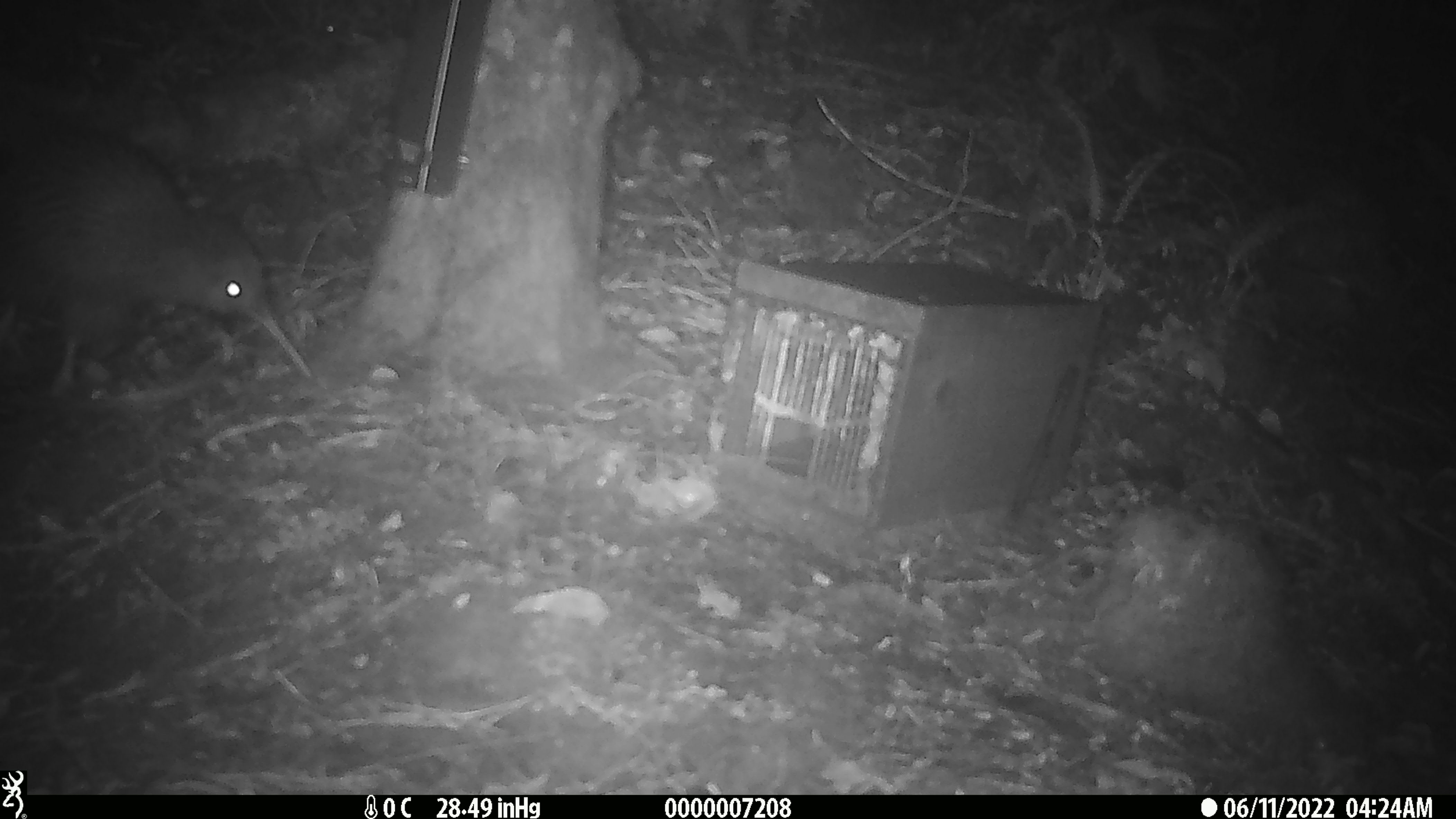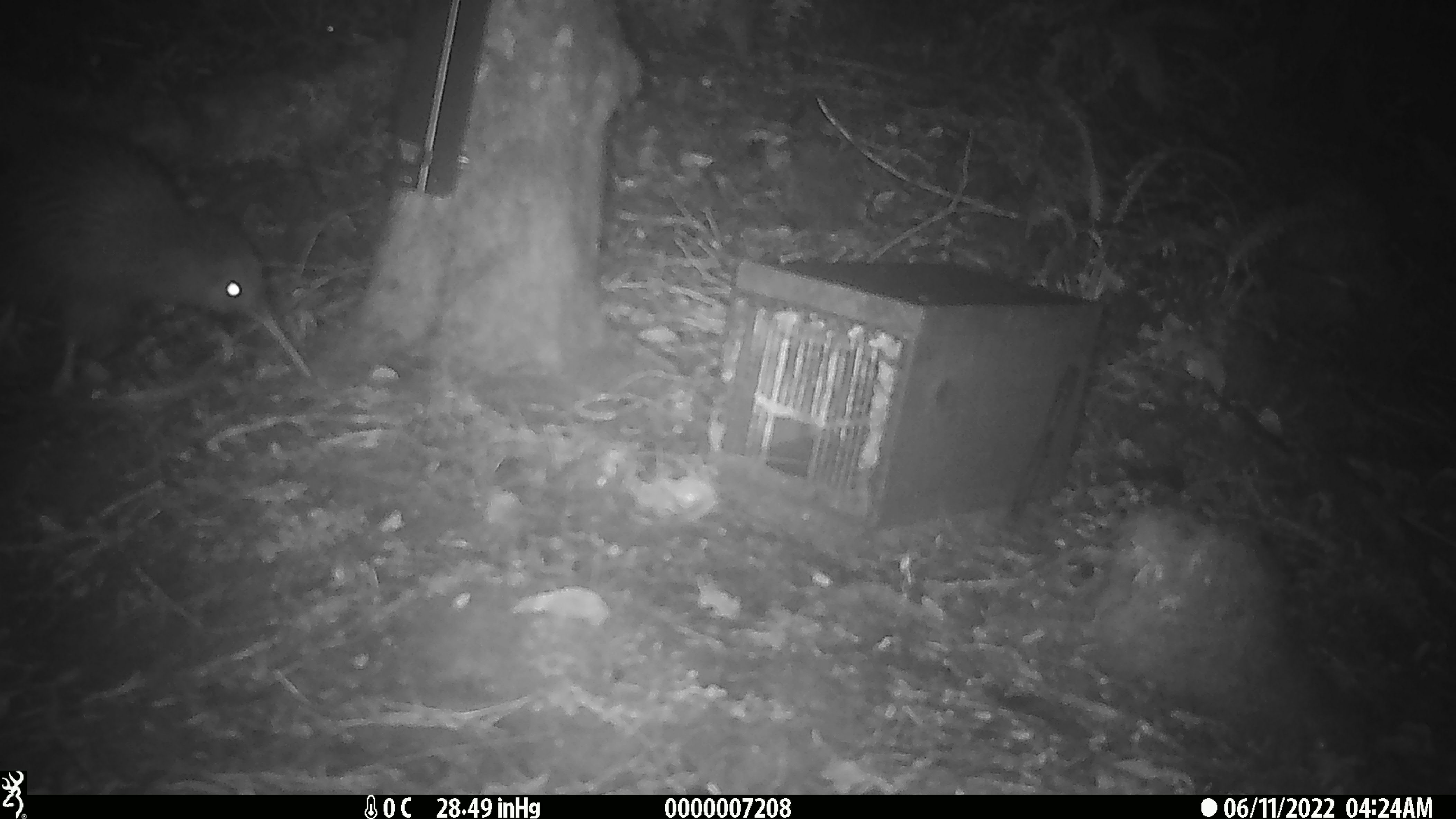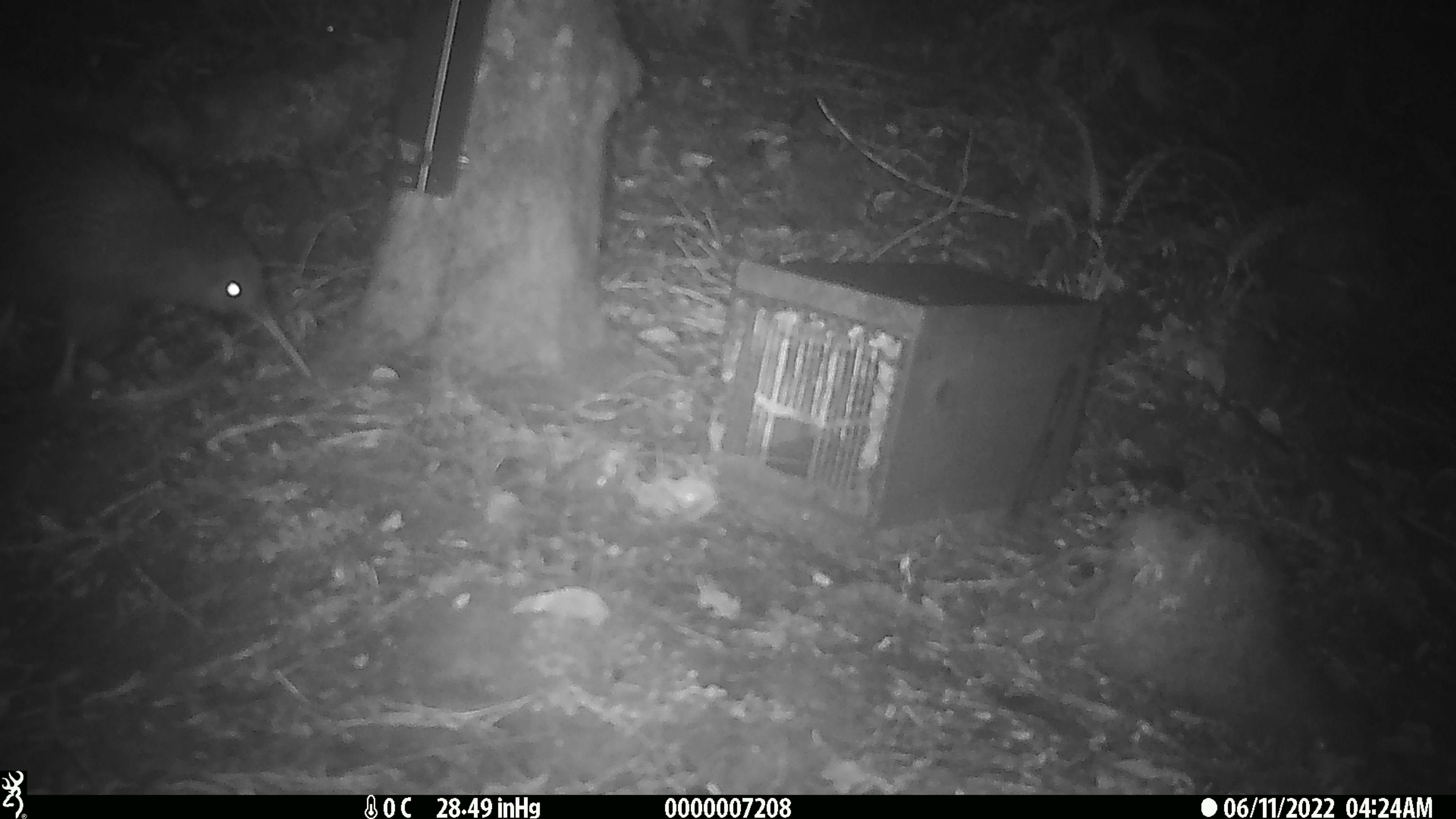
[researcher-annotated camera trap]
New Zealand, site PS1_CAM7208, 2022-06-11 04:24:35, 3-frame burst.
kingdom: Animalia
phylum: Chordata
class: Aves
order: Apterygiformes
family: Apterygidae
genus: Apteryx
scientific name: Apteryx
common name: kiwi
Kiwi (Apteryx).